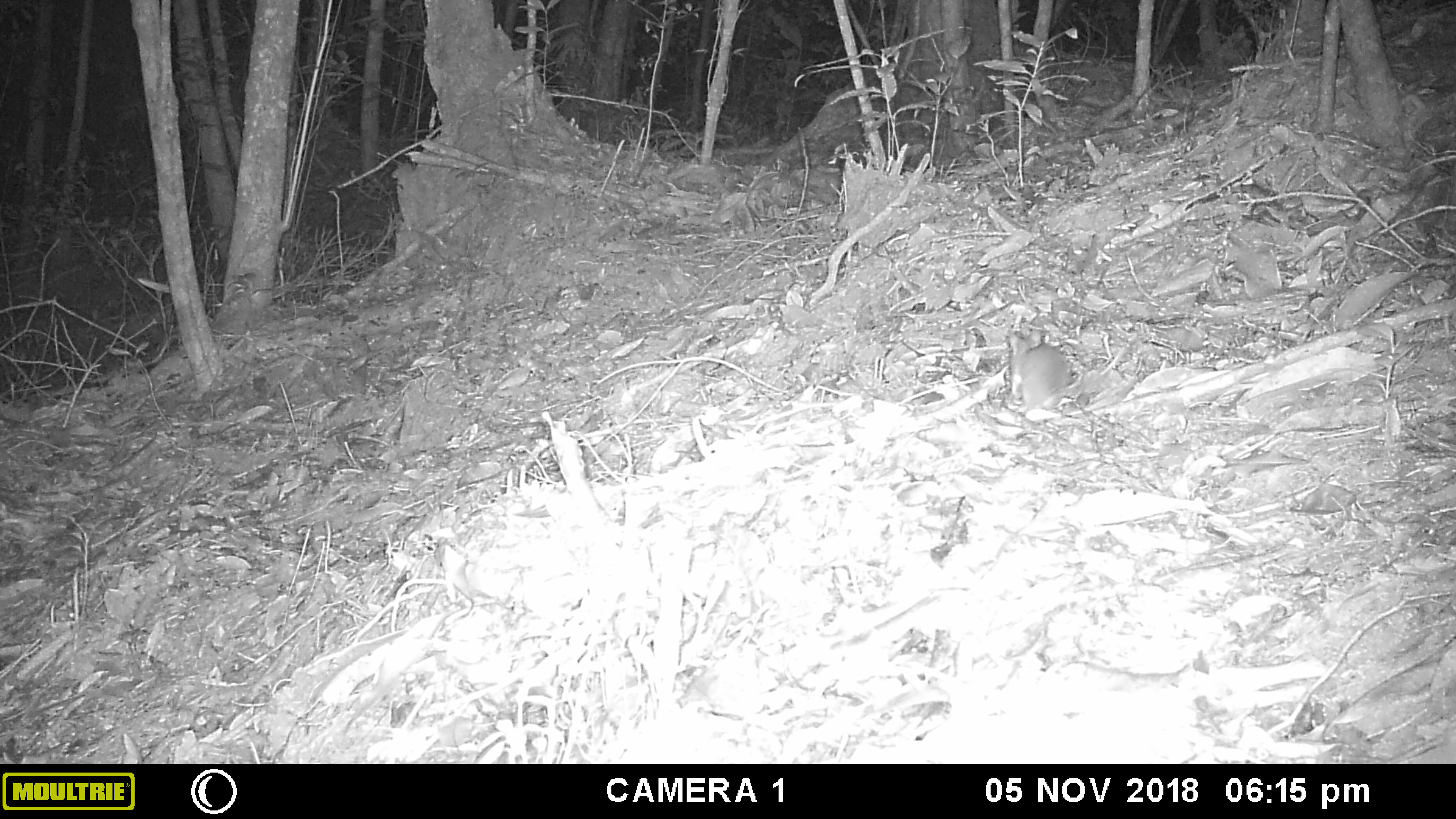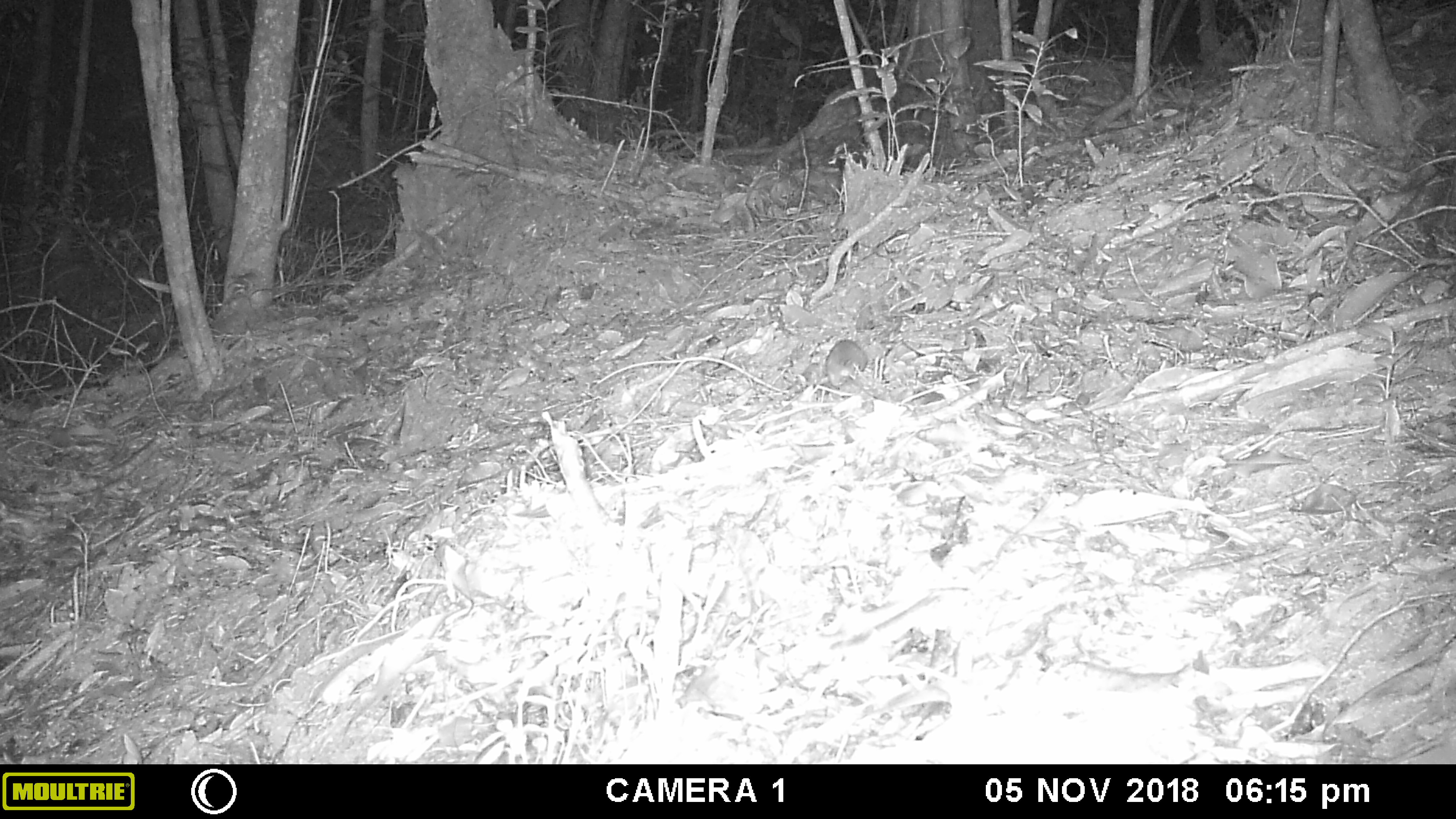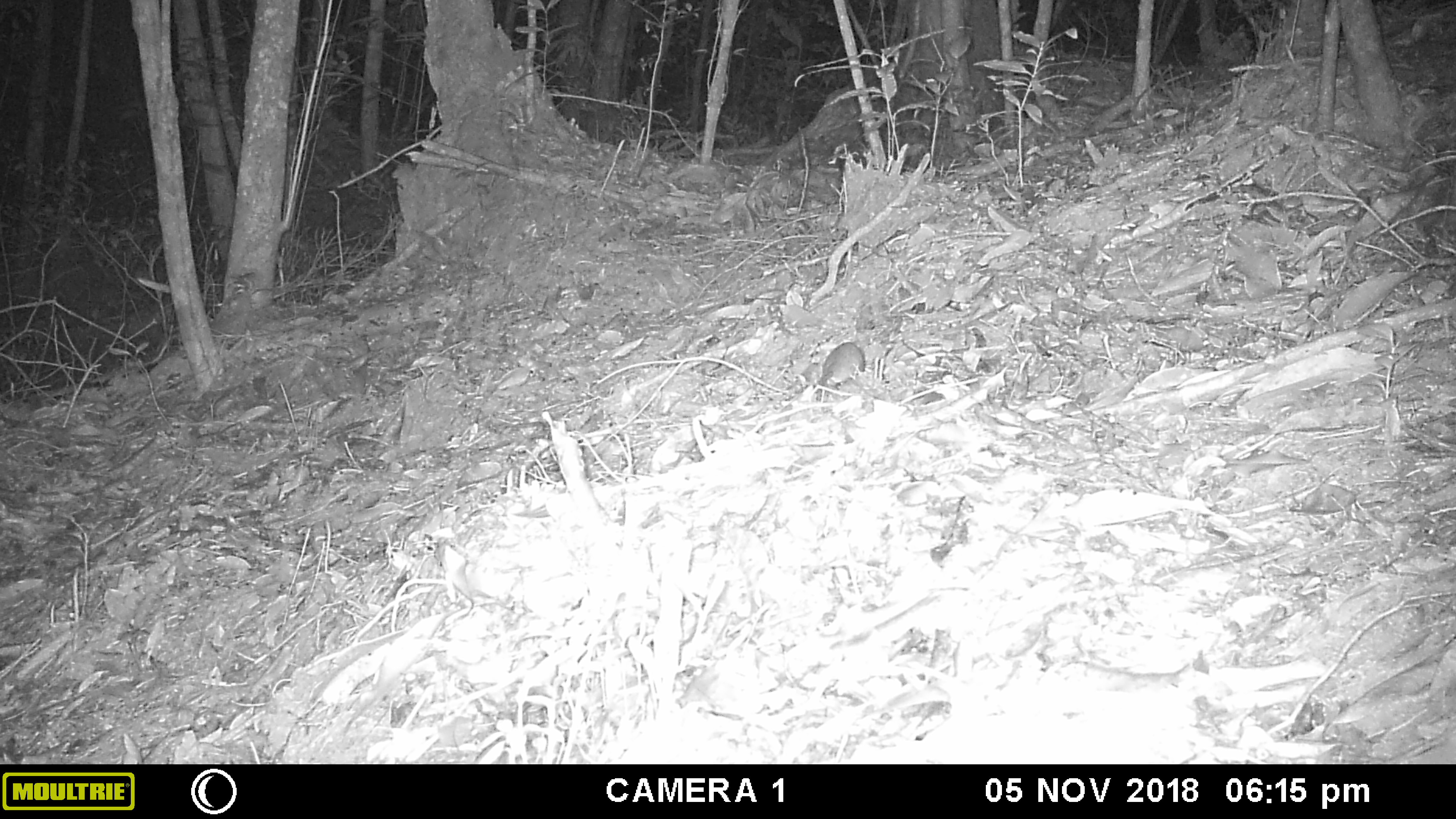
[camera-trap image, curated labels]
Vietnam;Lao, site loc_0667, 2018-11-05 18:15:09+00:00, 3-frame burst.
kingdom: Animalia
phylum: Chordata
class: Mammalia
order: Rodentia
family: Muridae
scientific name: Muridae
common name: old-world mice and rats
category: unidentified murid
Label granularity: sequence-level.